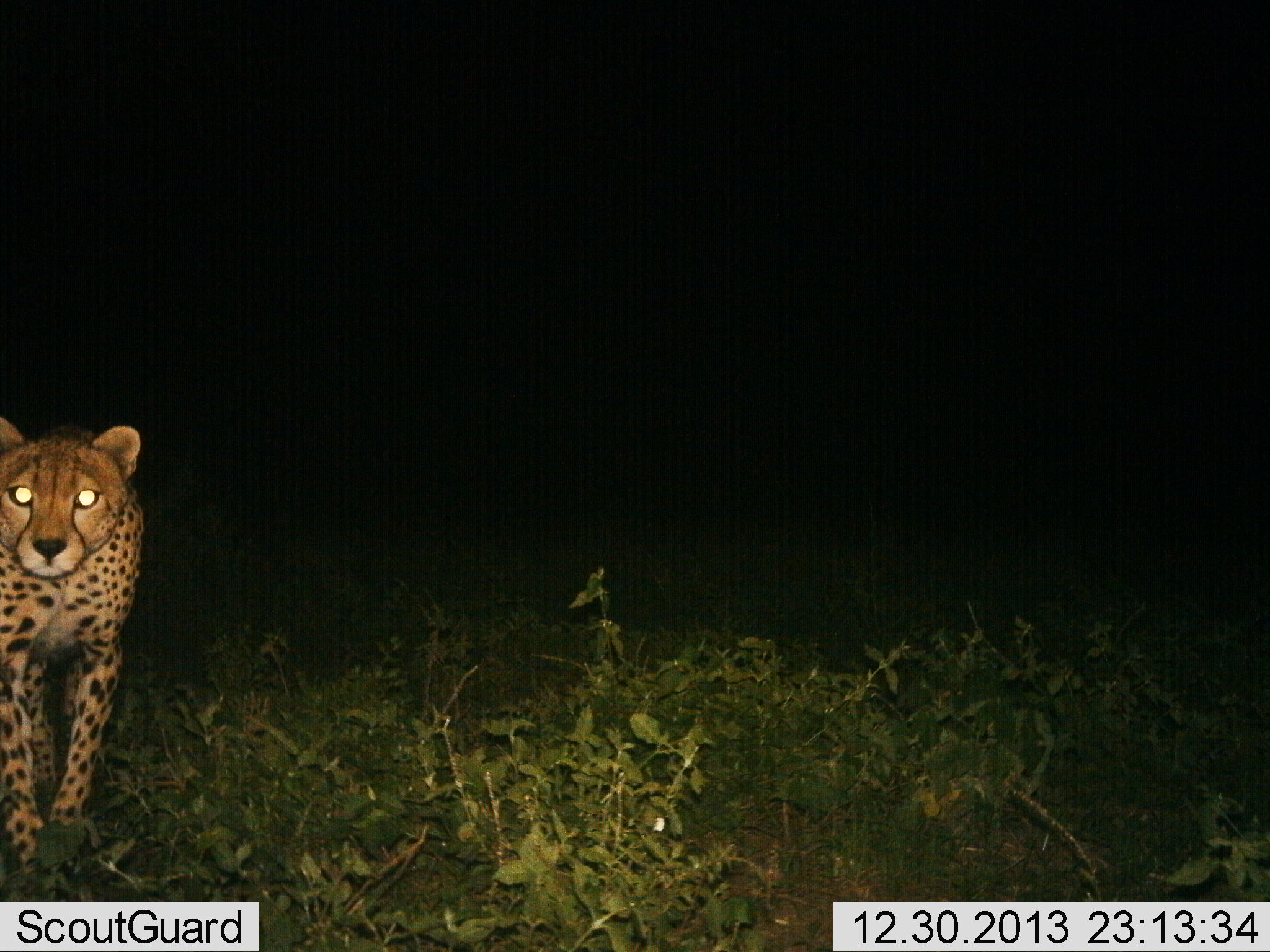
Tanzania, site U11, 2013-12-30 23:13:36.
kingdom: Animalia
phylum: Chordata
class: Mammalia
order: Carnivora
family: Felidae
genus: Acinonyx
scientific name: Acinonyx jubatus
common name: cheetah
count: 1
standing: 70%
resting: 0%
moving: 20%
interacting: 10%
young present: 0%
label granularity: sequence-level